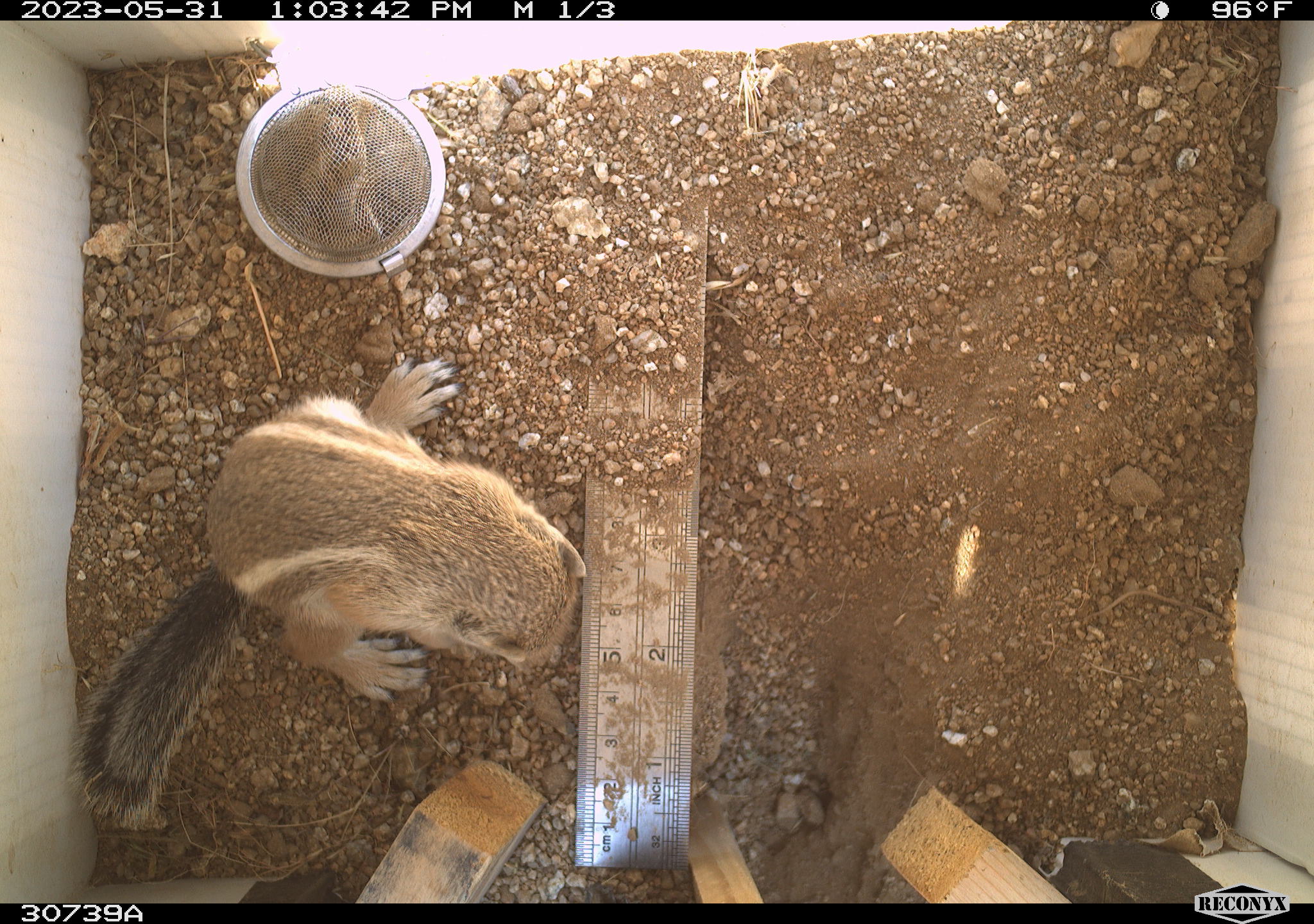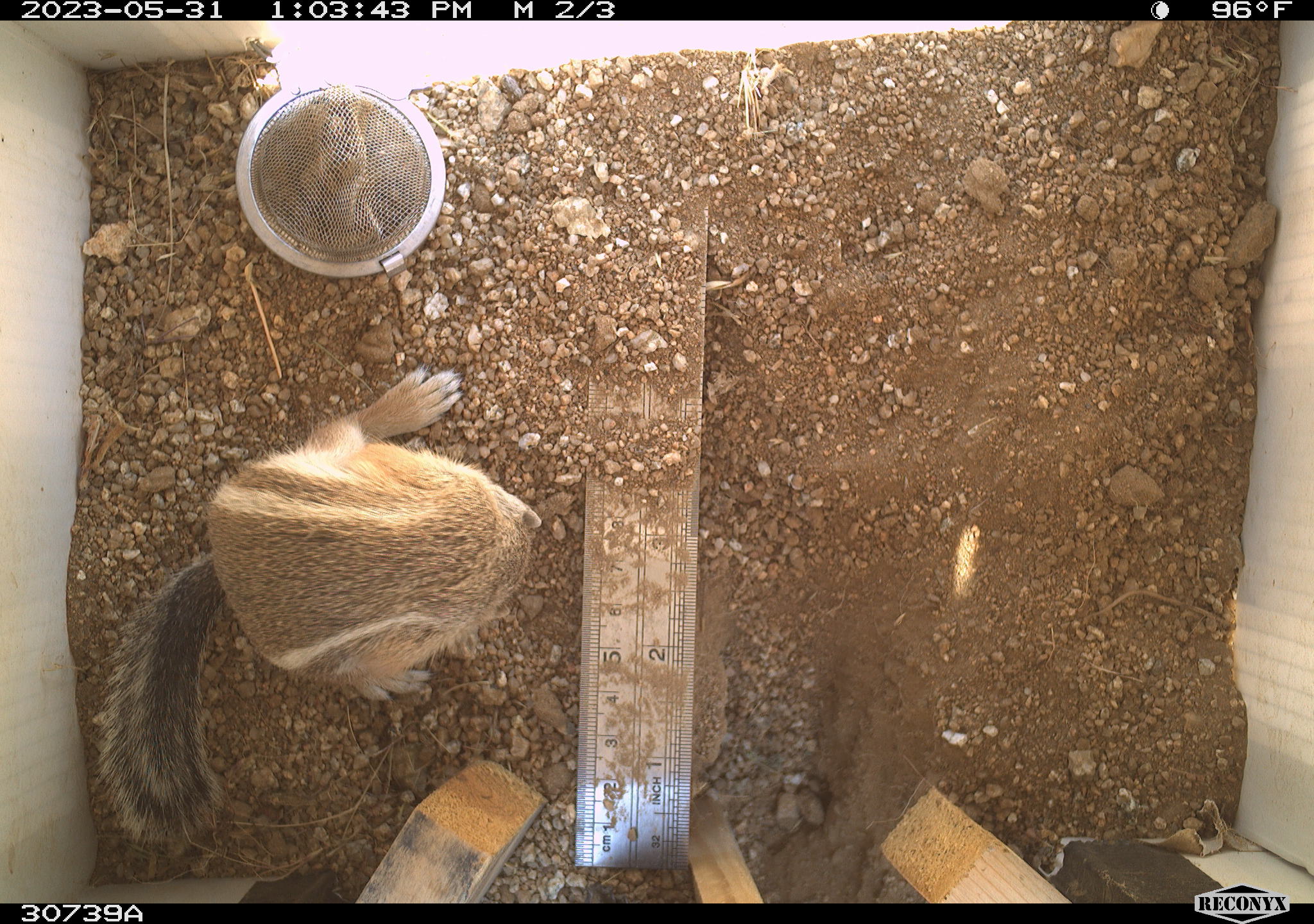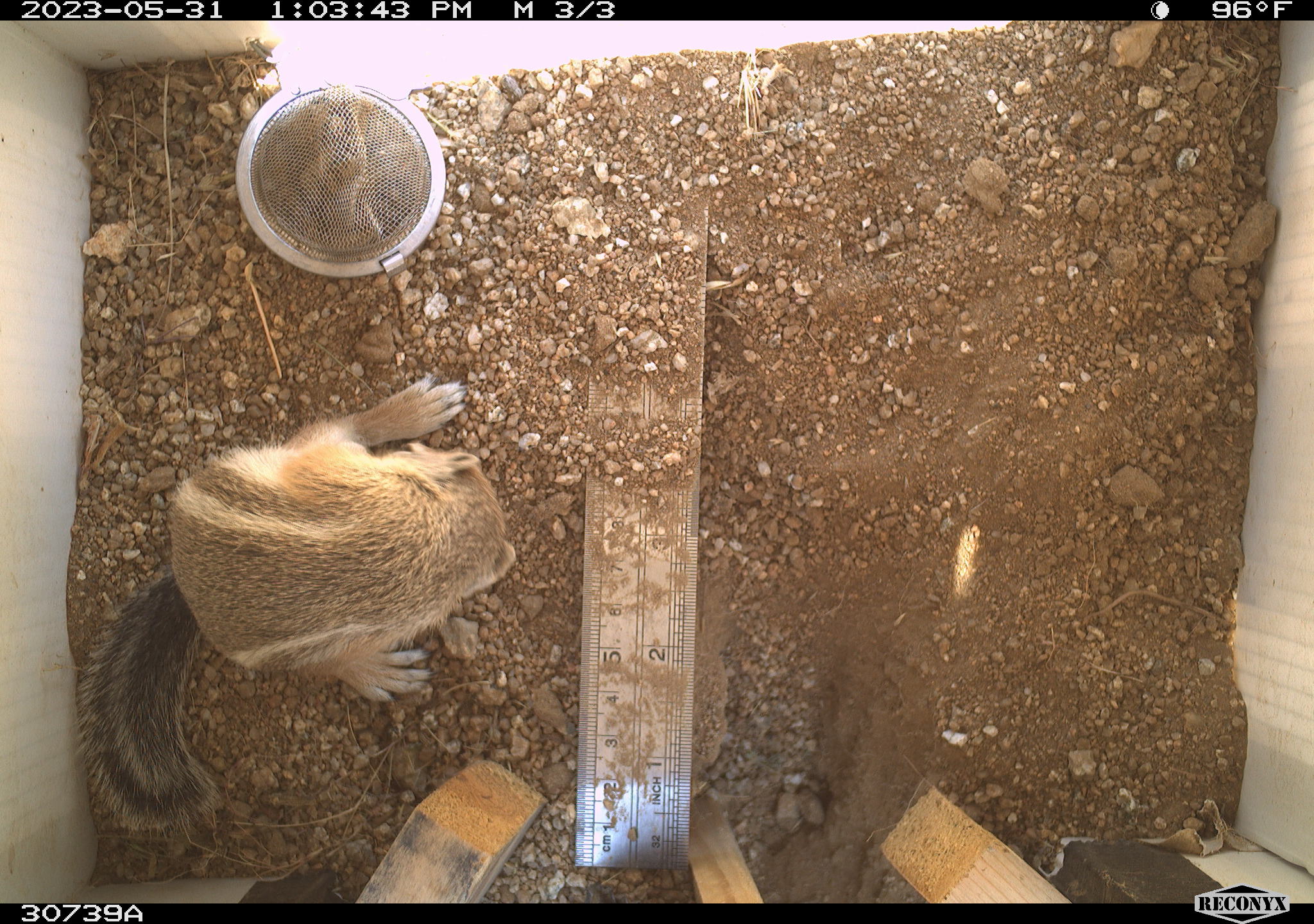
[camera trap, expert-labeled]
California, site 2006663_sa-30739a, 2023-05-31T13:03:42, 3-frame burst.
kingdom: Animalia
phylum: Chordata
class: Mammalia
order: Rodentia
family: Sciuridae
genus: Ammospermophilus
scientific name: Ammospermophilus leucurus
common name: white-tailed antelope squirrel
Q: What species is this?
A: White-tailed antelope squirrel (Ammospermophilus leucurus).